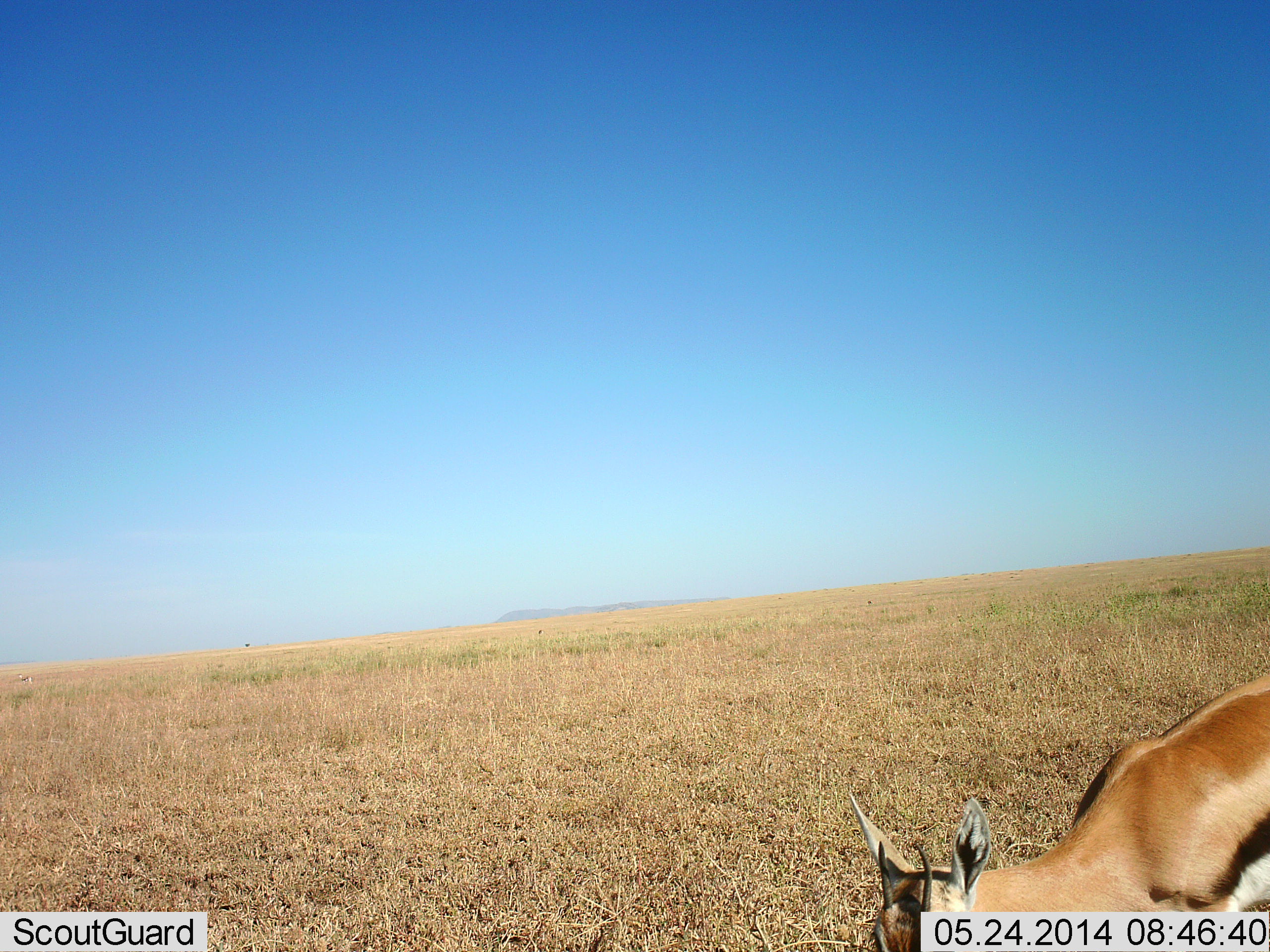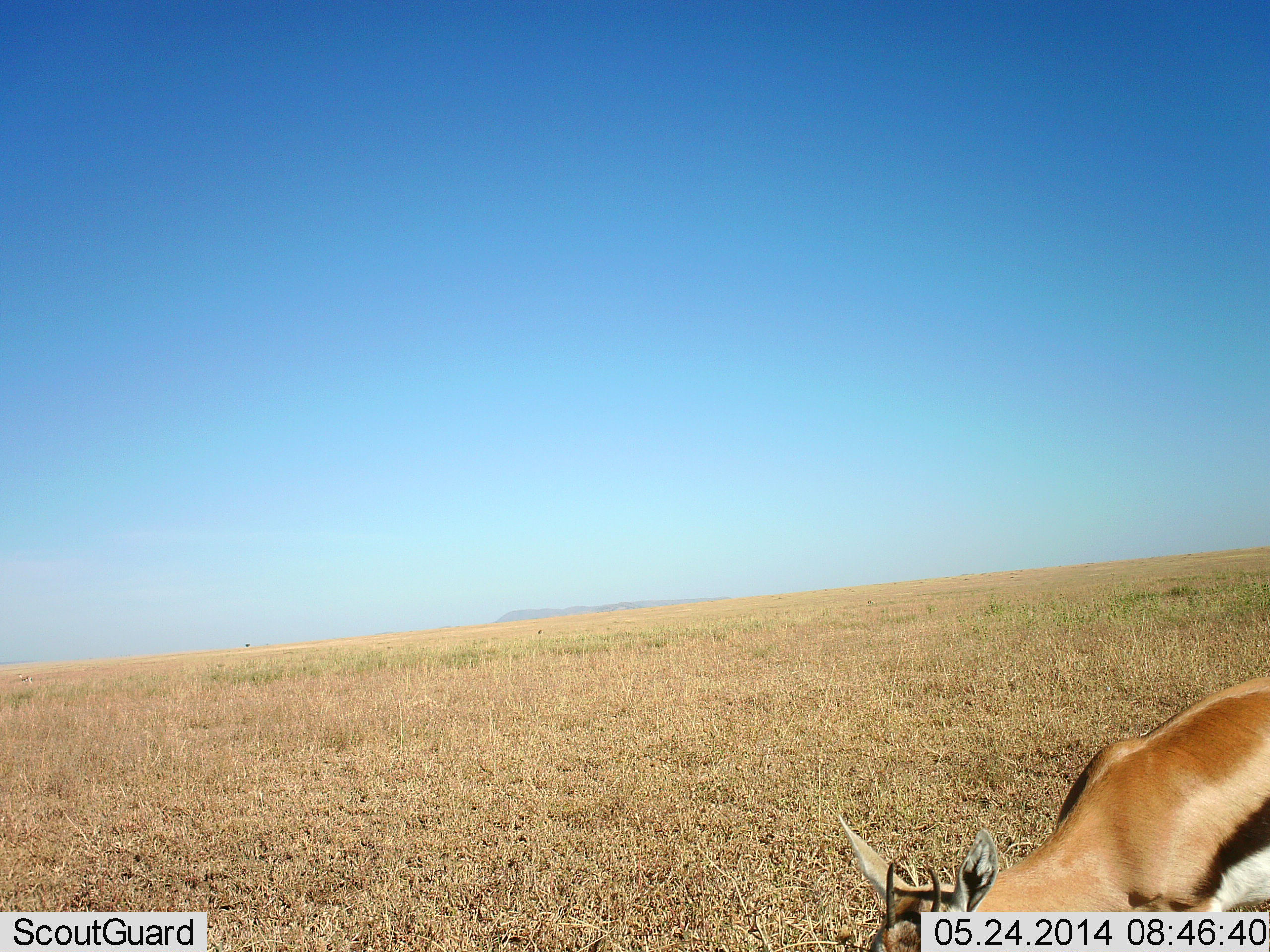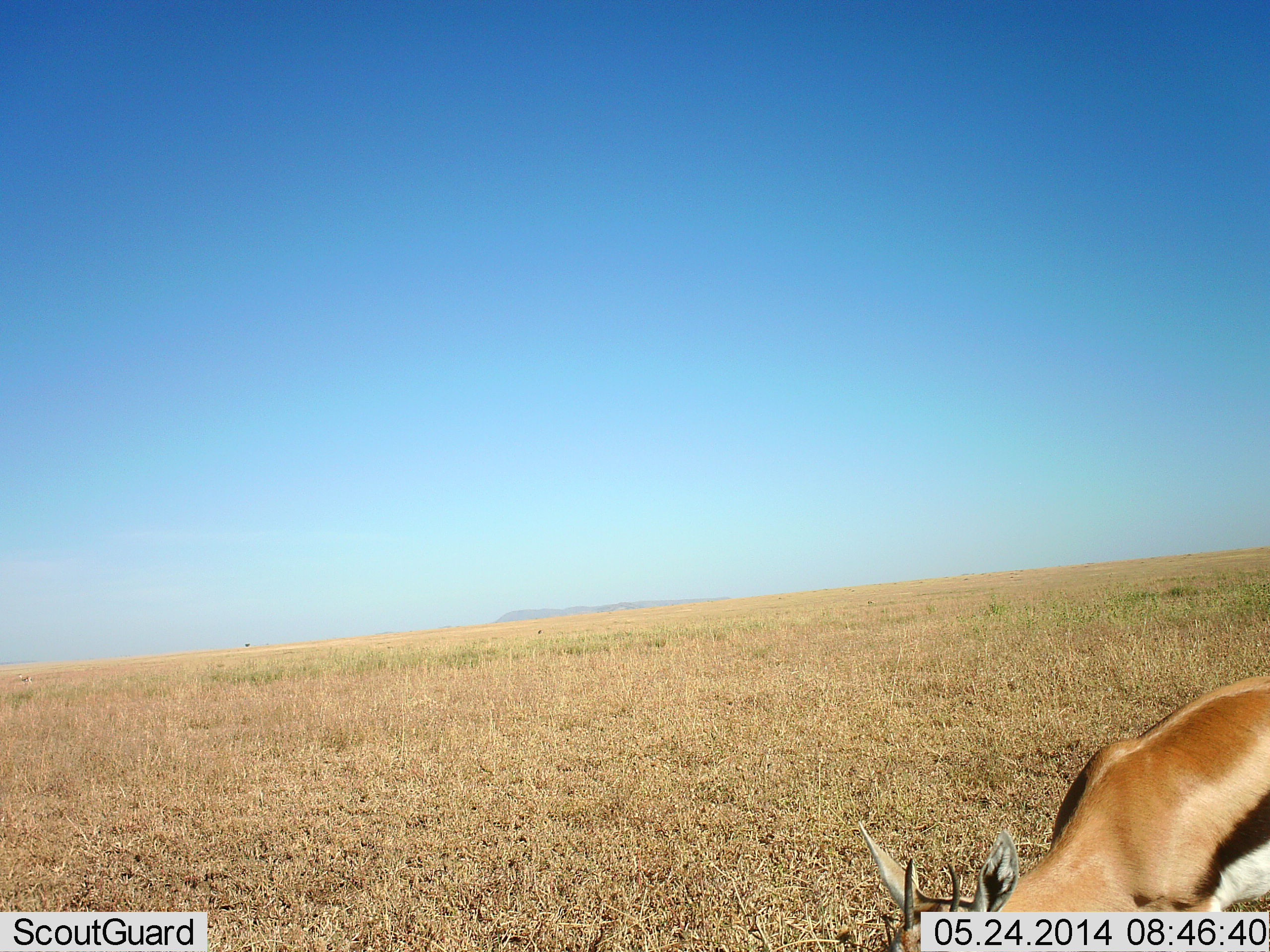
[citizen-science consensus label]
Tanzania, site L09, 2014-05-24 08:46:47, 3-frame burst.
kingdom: Animalia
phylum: Chordata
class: Mammalia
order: Artiodactyla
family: Bovidae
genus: Eudorcas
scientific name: Eudorcas thomsonii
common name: thomson's gazelle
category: gazellethomsons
Gazellethomsons (thomson's gazelle) (Eudorcas thomsonii), count 1. Behavior (volunteer vote fractions): standing 20%, resting 0%, moving 10%, interacting 0%. Young present (vote fraction): 0%. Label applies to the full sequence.